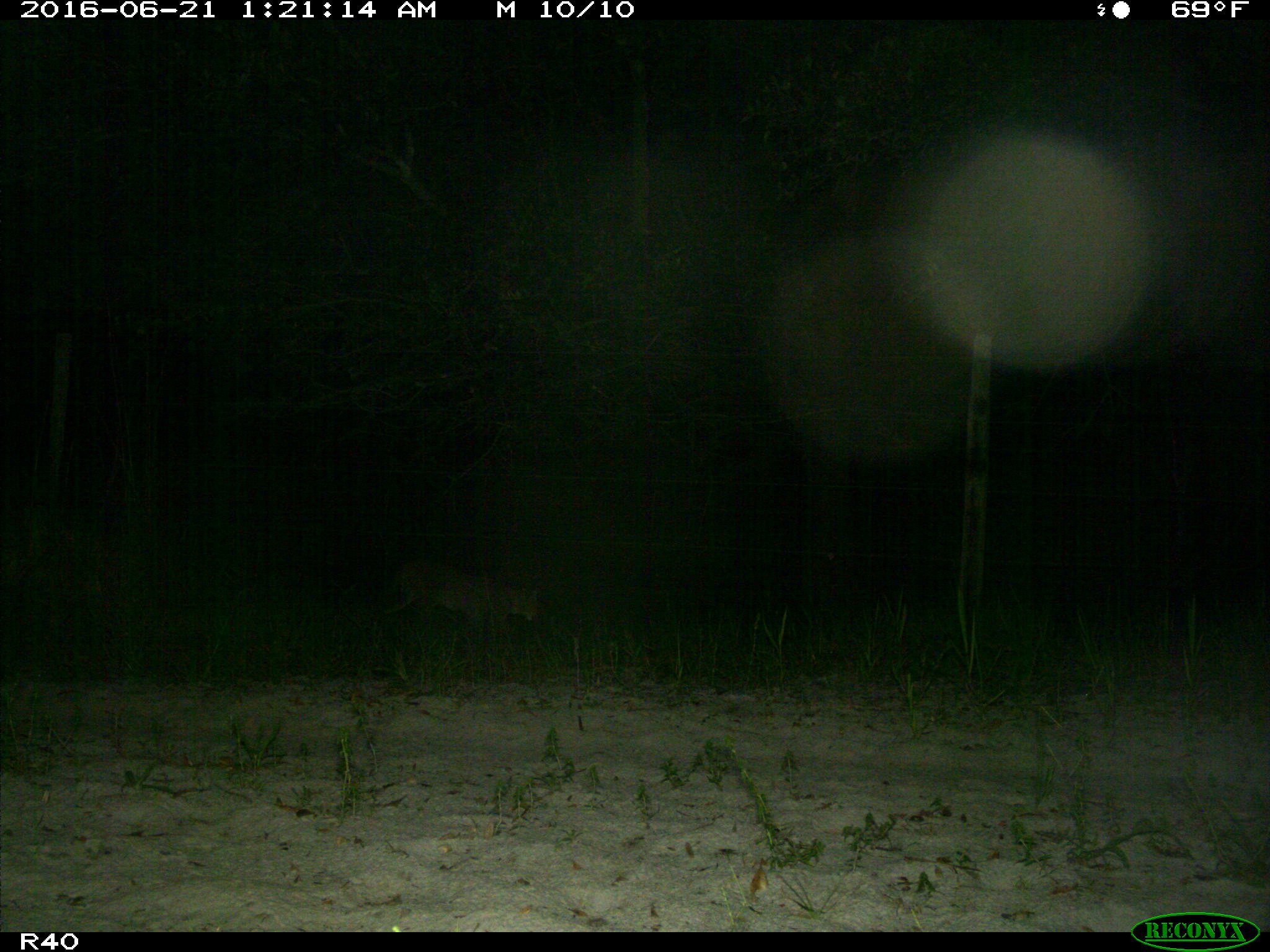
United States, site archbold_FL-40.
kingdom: Animalia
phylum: Chordata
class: Mammalia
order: Carnivora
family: Felidae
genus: Lynx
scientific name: Lynx rufus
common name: bobcat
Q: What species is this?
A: Lynx rufus (bobcat).